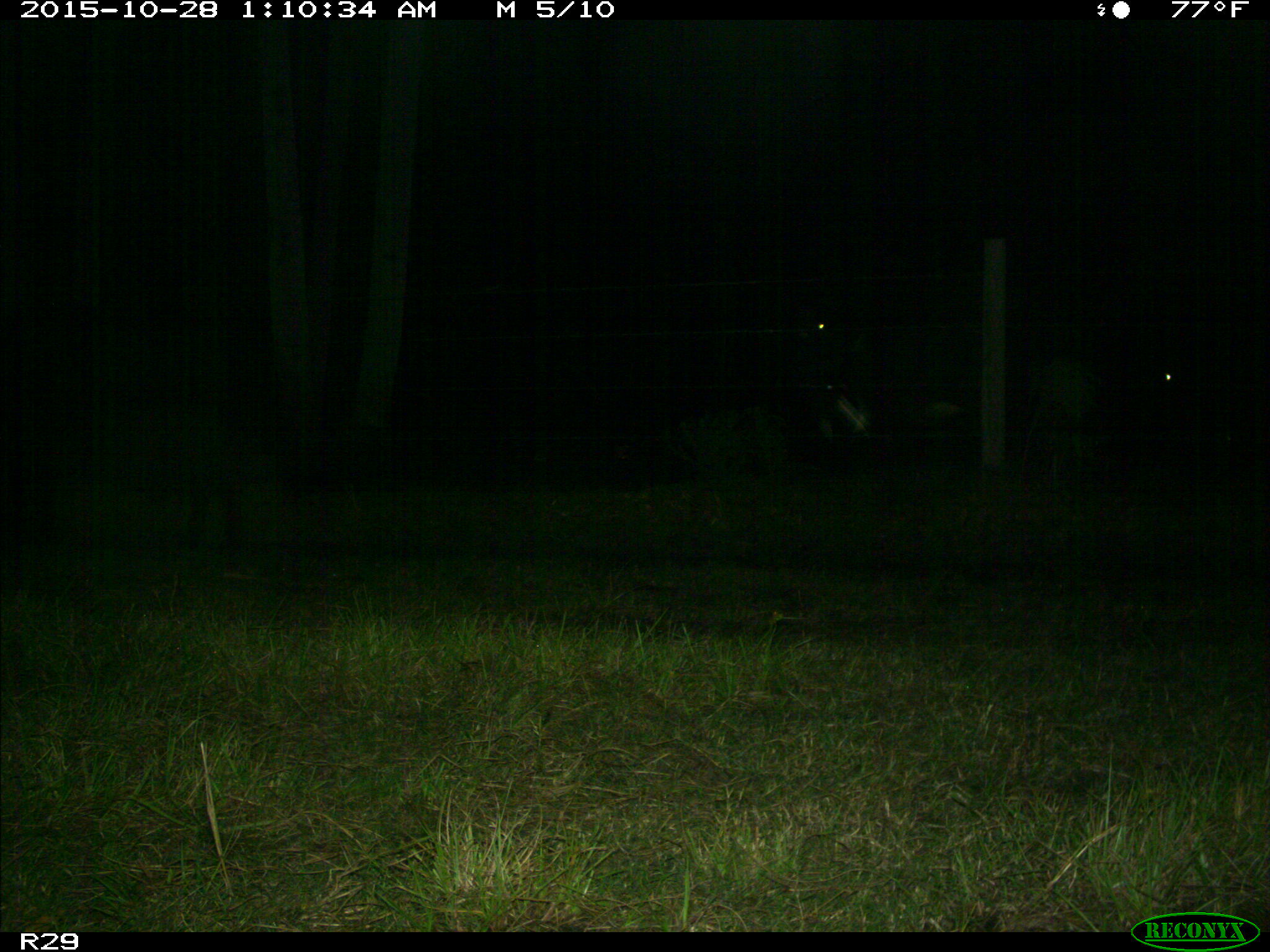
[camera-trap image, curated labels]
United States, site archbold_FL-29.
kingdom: Animalia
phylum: Chordata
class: Mammalia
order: Artiodactyla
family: Bovidae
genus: Bos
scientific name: Bos taurus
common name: domestic cow